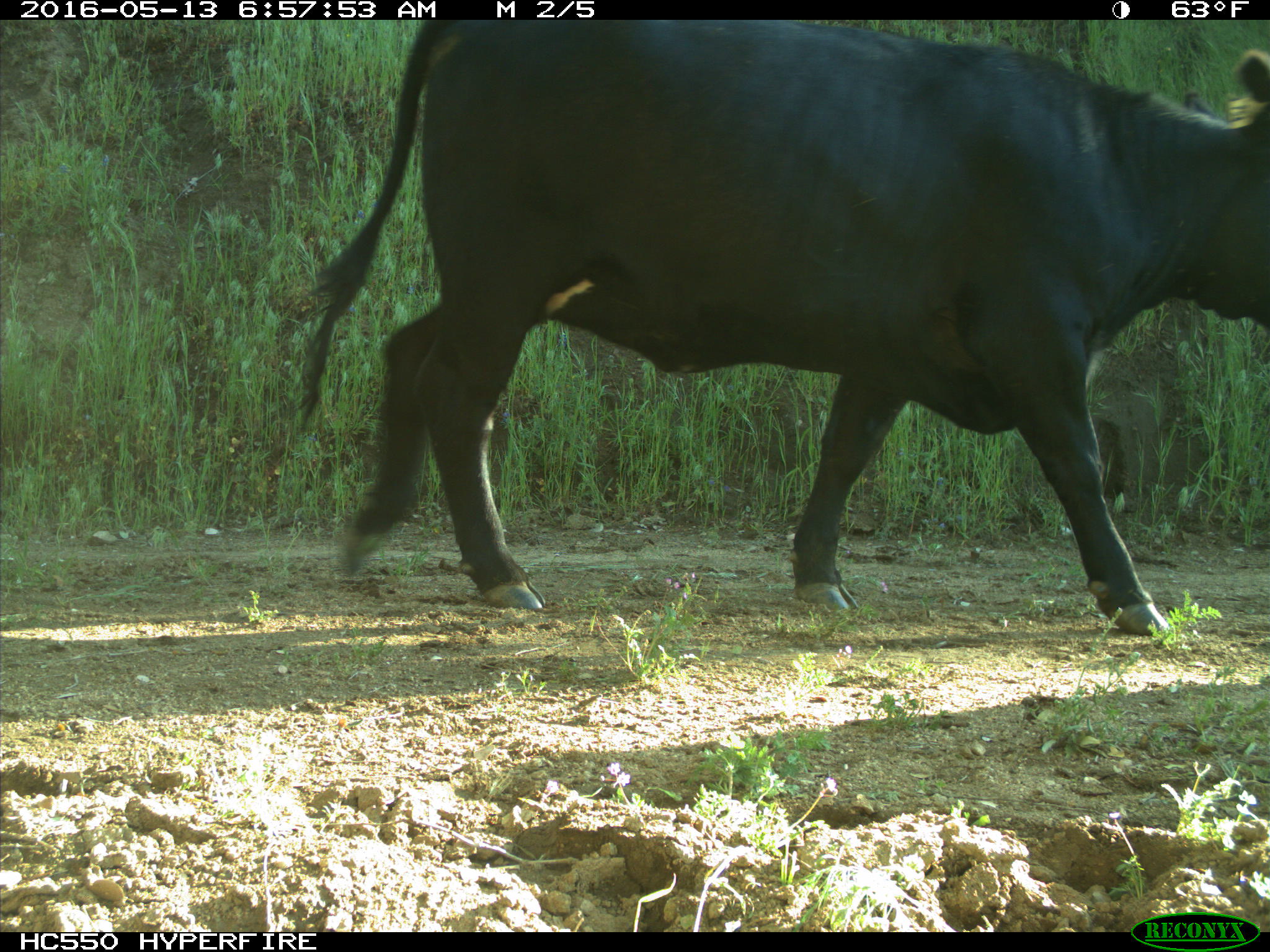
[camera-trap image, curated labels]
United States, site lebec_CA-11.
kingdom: Animalia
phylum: Chordata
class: Mammalia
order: Artiodactyla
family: Bovidae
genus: Bos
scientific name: Bos taurus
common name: domestic cow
Bos taurus (domestic cow).